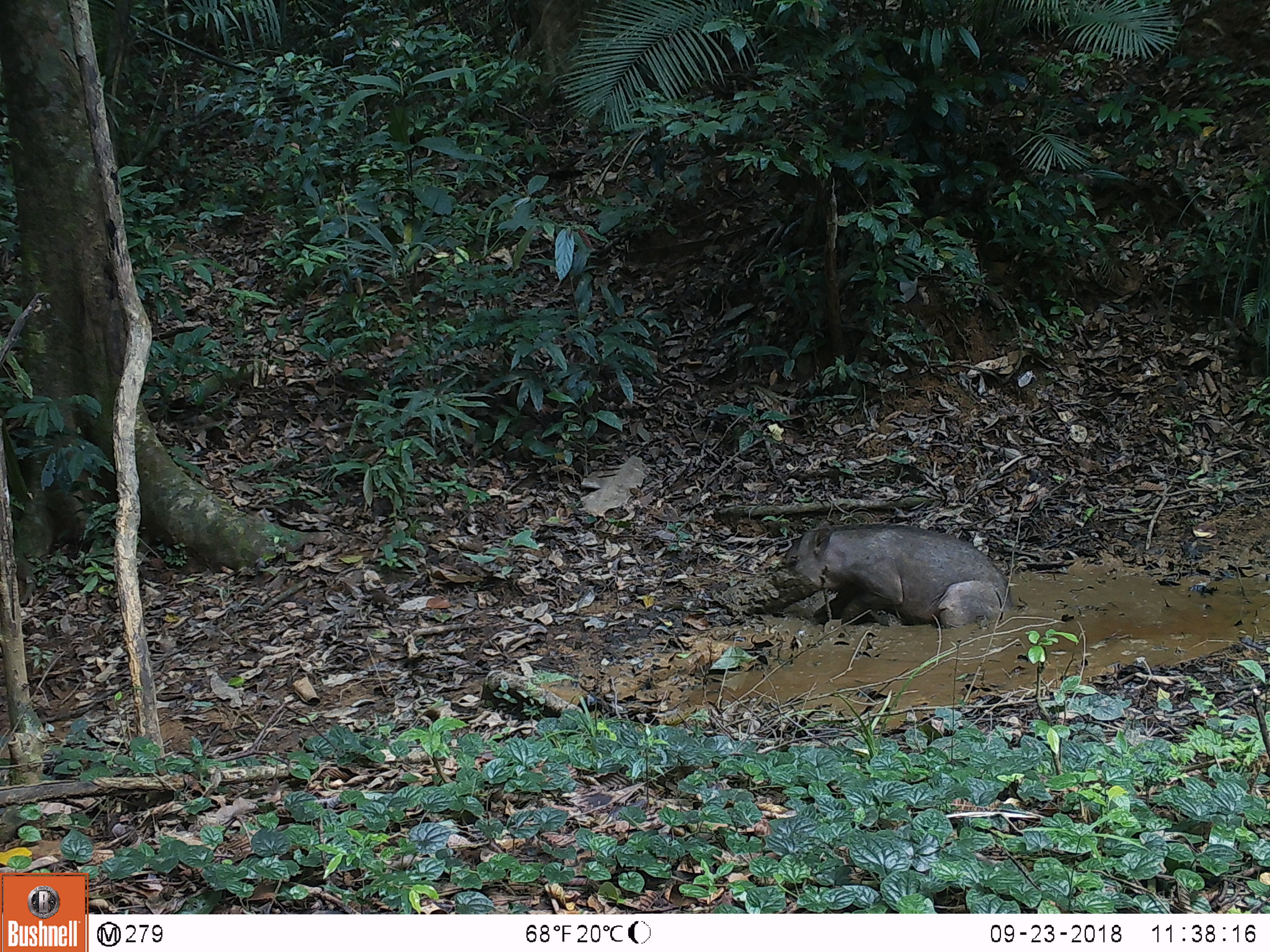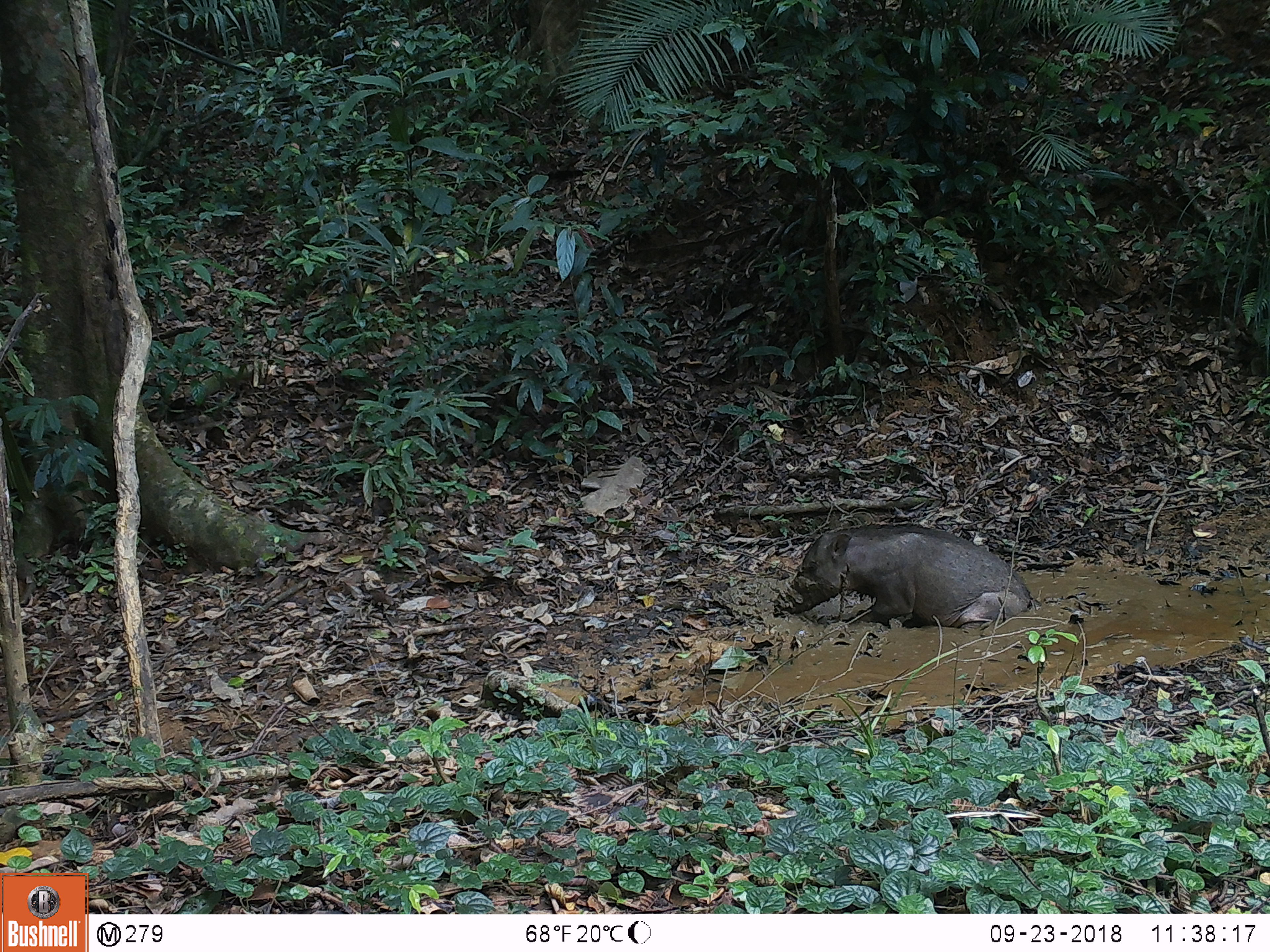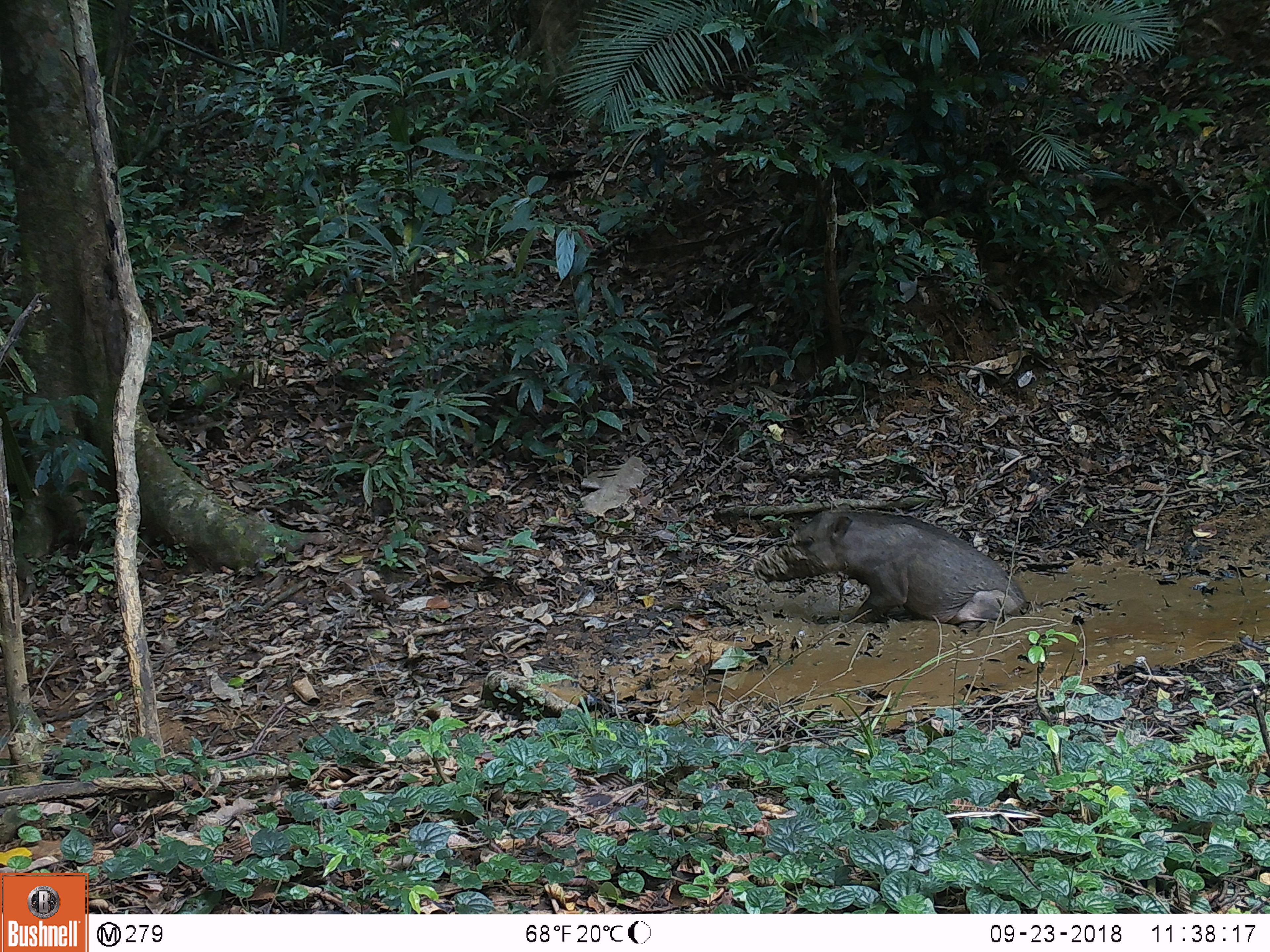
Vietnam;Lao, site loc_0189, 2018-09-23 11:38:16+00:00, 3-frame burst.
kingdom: Animalia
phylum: Chordata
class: Mammalia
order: Artiodactyla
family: Suidae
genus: Sus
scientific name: Sus scrofa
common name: eurasian wild pig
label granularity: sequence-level